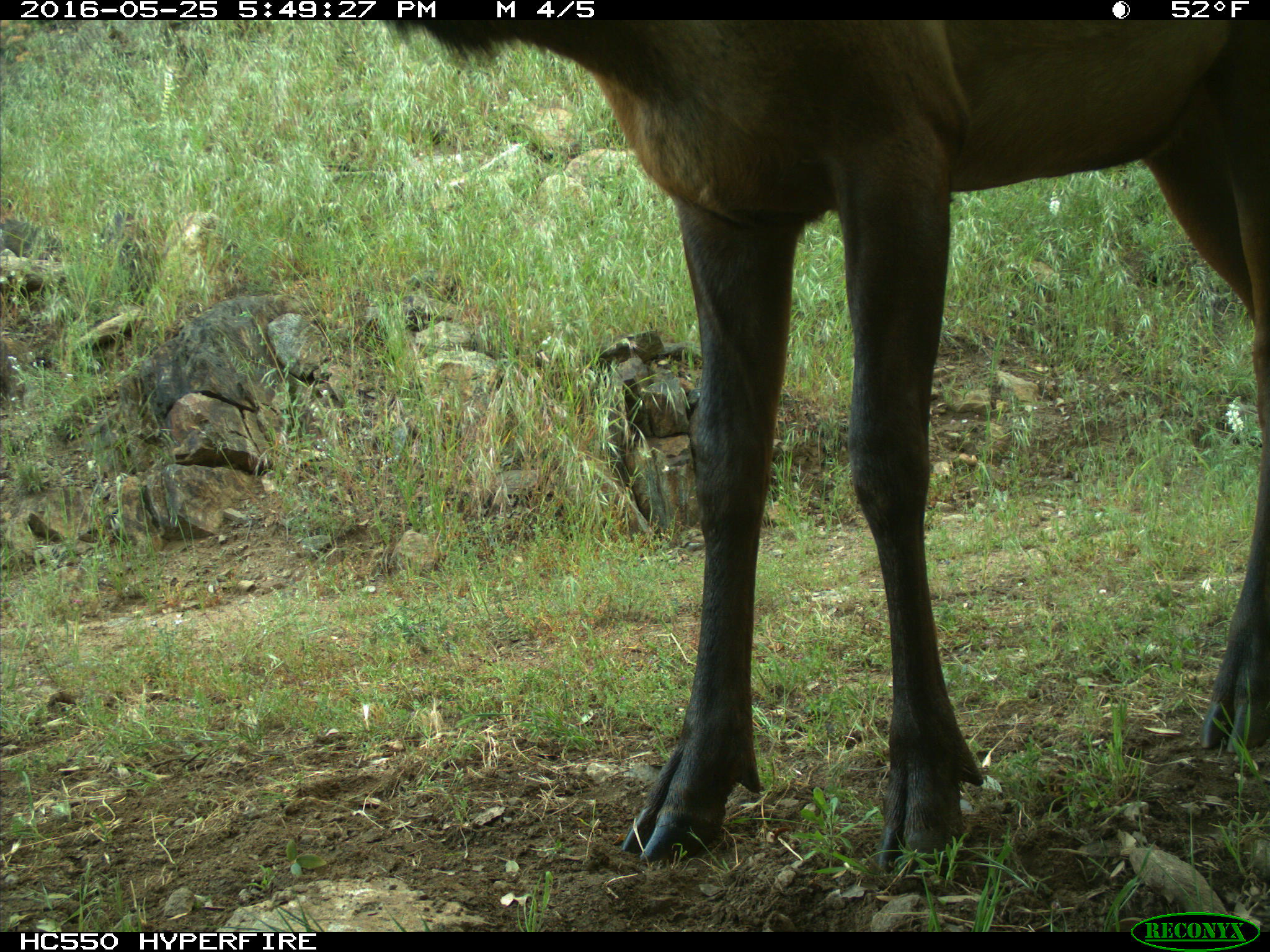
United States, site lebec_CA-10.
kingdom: Animalia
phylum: Chordata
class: Mammalia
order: Artiodactyla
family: Cervidae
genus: Cervus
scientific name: Cervus canadensis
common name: elk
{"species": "Cervus canadensis (elk)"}